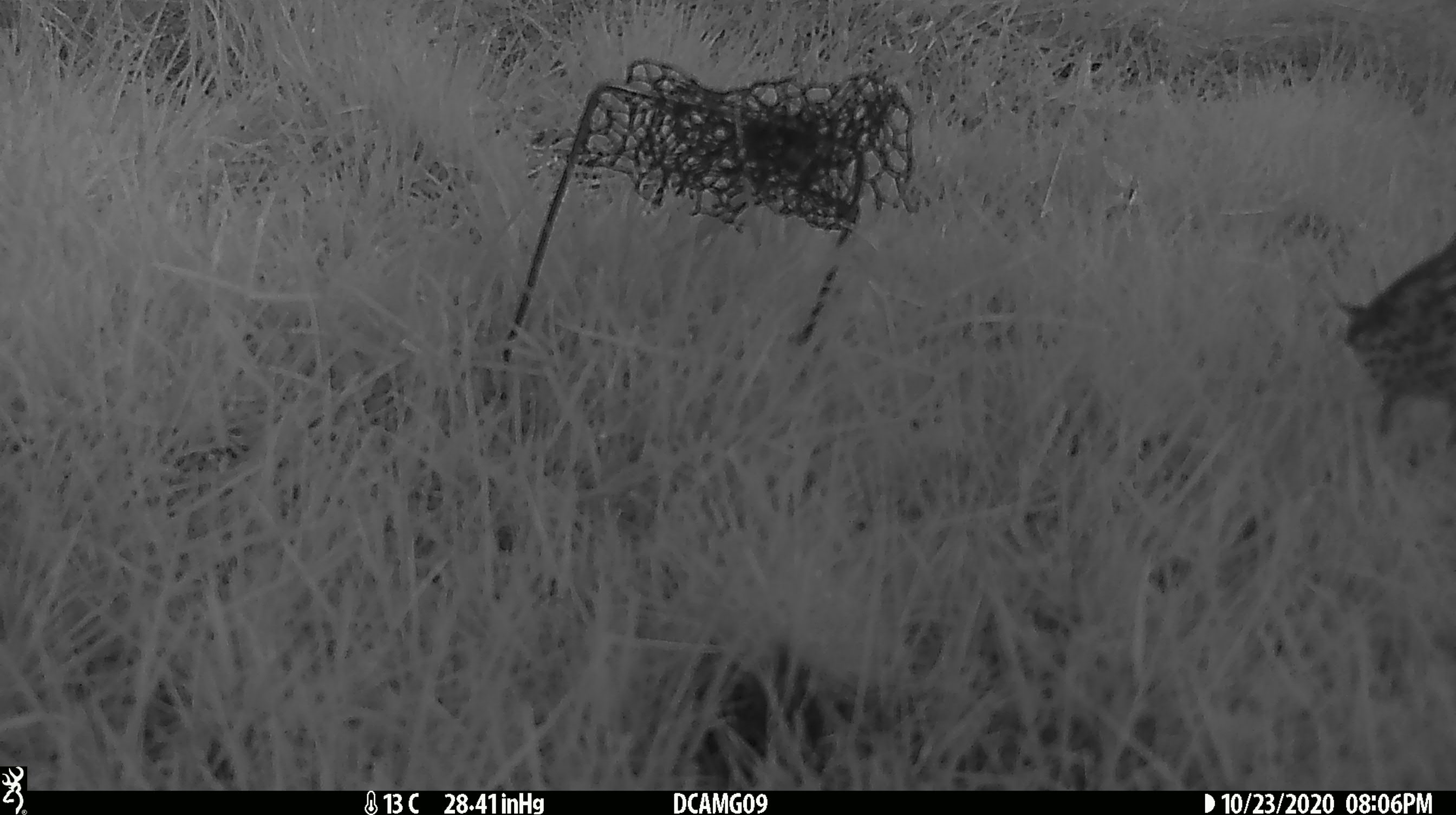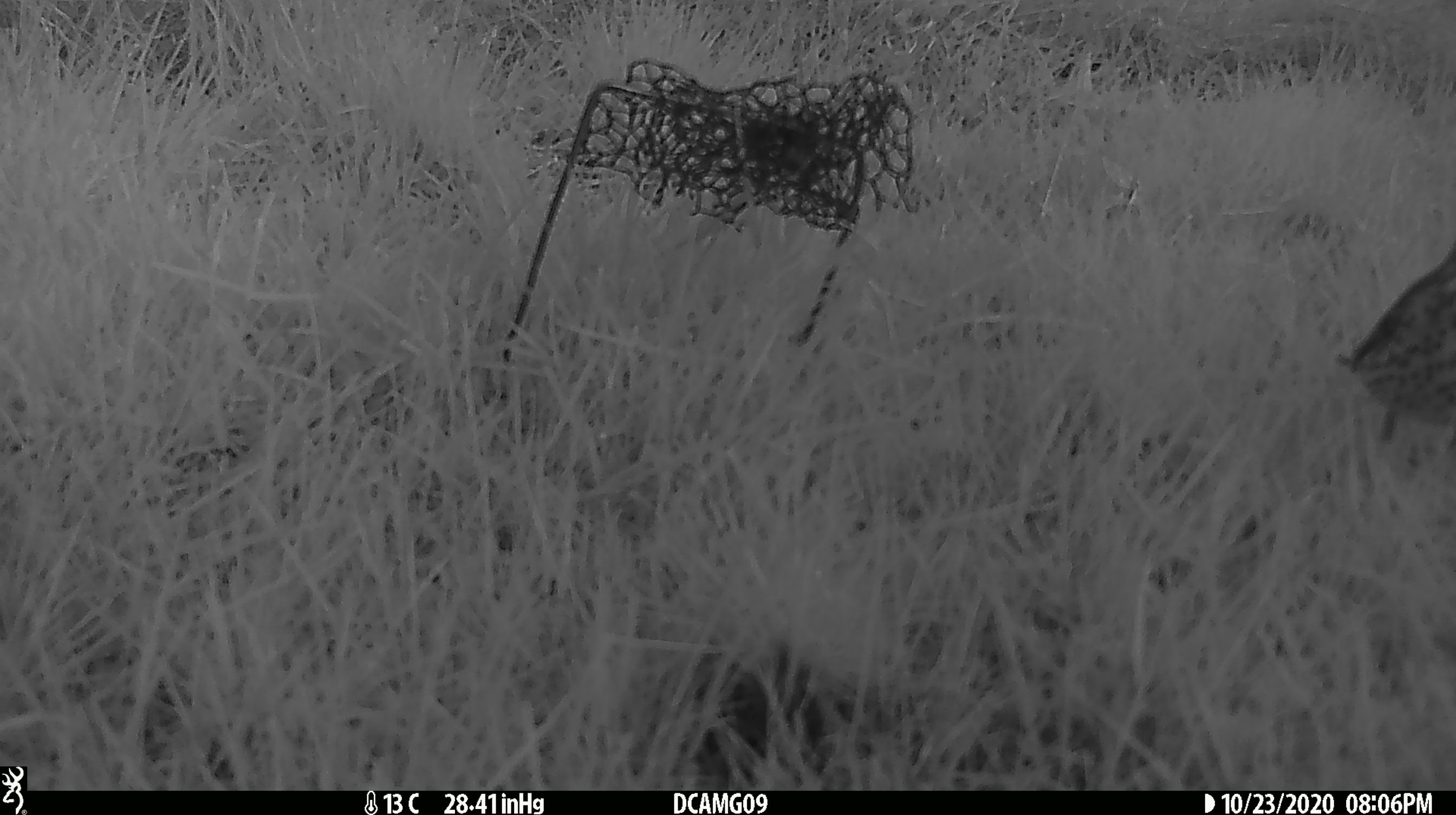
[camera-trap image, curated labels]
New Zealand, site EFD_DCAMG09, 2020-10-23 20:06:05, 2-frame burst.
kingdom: Animalia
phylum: Chordata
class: Aves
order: Passeriformes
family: Turdidae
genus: Turdus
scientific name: Turdus philomelos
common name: song thrush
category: thrush